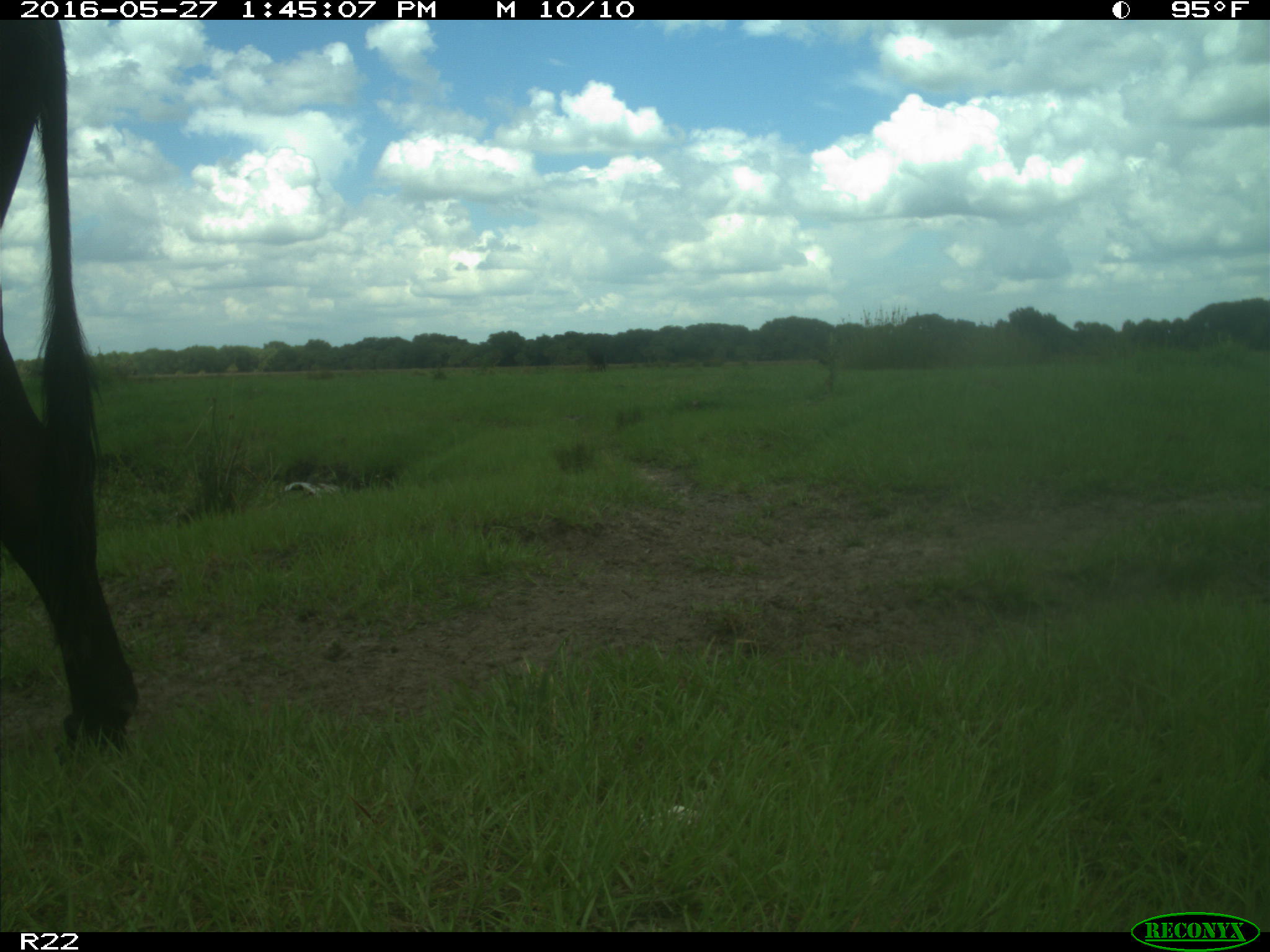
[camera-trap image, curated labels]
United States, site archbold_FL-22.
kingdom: Animalia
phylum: Chordata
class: Mammalia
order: Artiodactyla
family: Bovidae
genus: Bos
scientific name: Bos taurus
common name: domestic cow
Bos taurus (domestic cow).